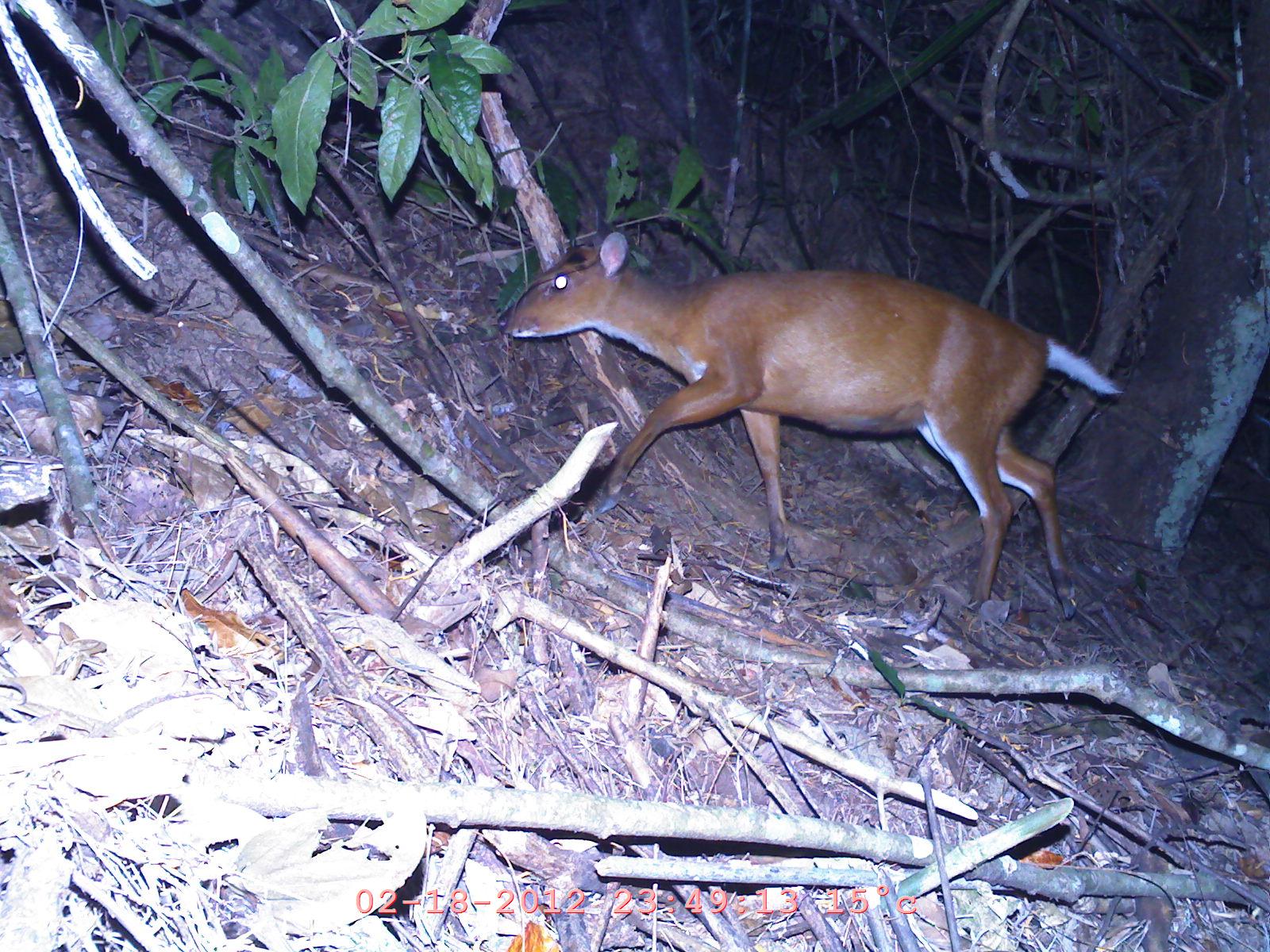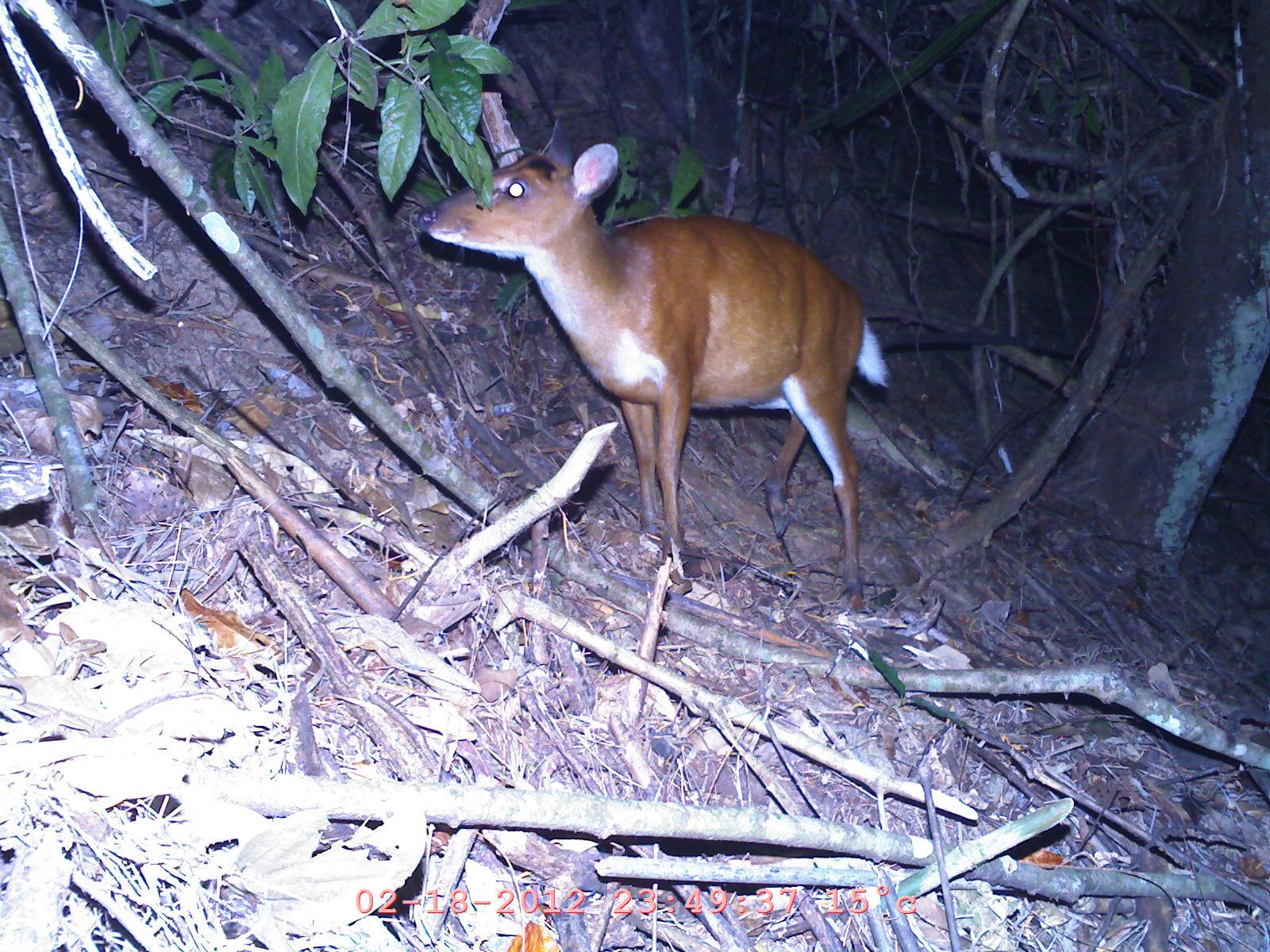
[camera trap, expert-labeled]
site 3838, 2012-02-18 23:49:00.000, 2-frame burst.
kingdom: Animalia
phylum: Chordata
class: Mammalia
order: Artiodactyla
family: Cervidae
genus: Muntiacus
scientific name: Muntiacus muntjak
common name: southern red muntjac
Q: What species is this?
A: Muntiacus muntjak (southern red muntjac).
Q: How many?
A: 1.